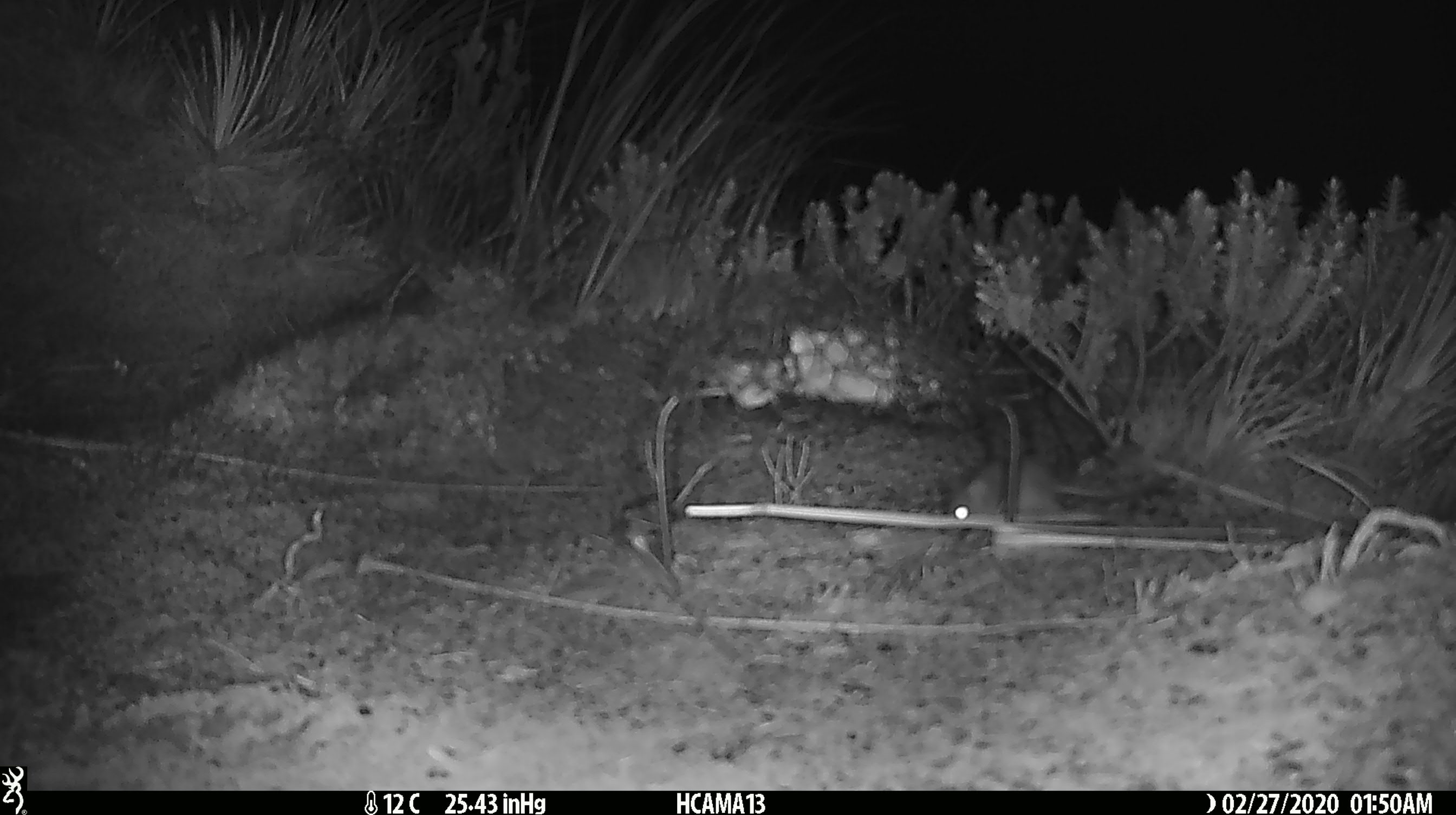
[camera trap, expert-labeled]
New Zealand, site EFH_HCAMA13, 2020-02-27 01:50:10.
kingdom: Animalia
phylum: Chordata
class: Mammalia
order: Rodentia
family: Muridae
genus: Mus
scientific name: Mus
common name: mouse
Mouse (Mus).